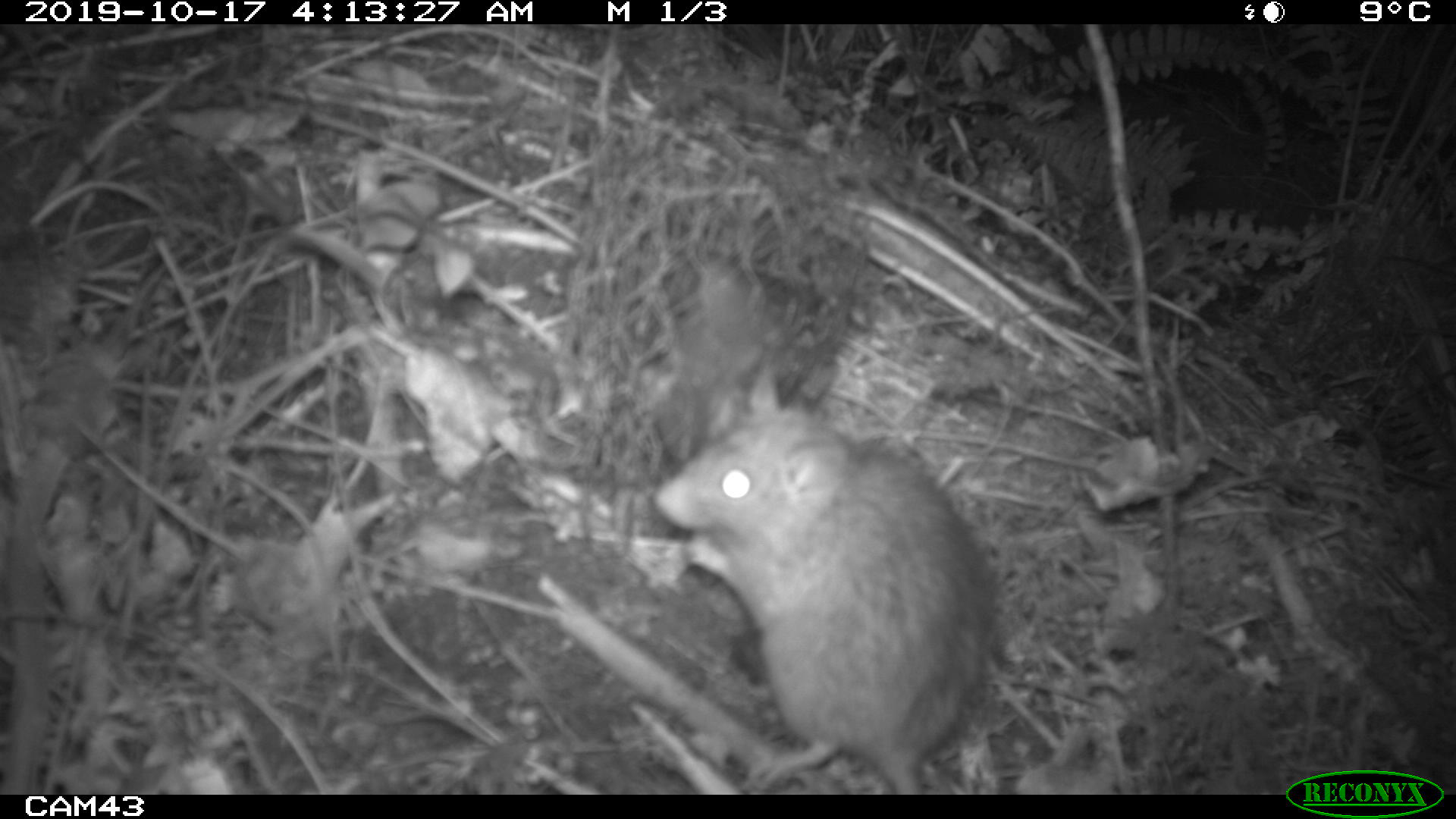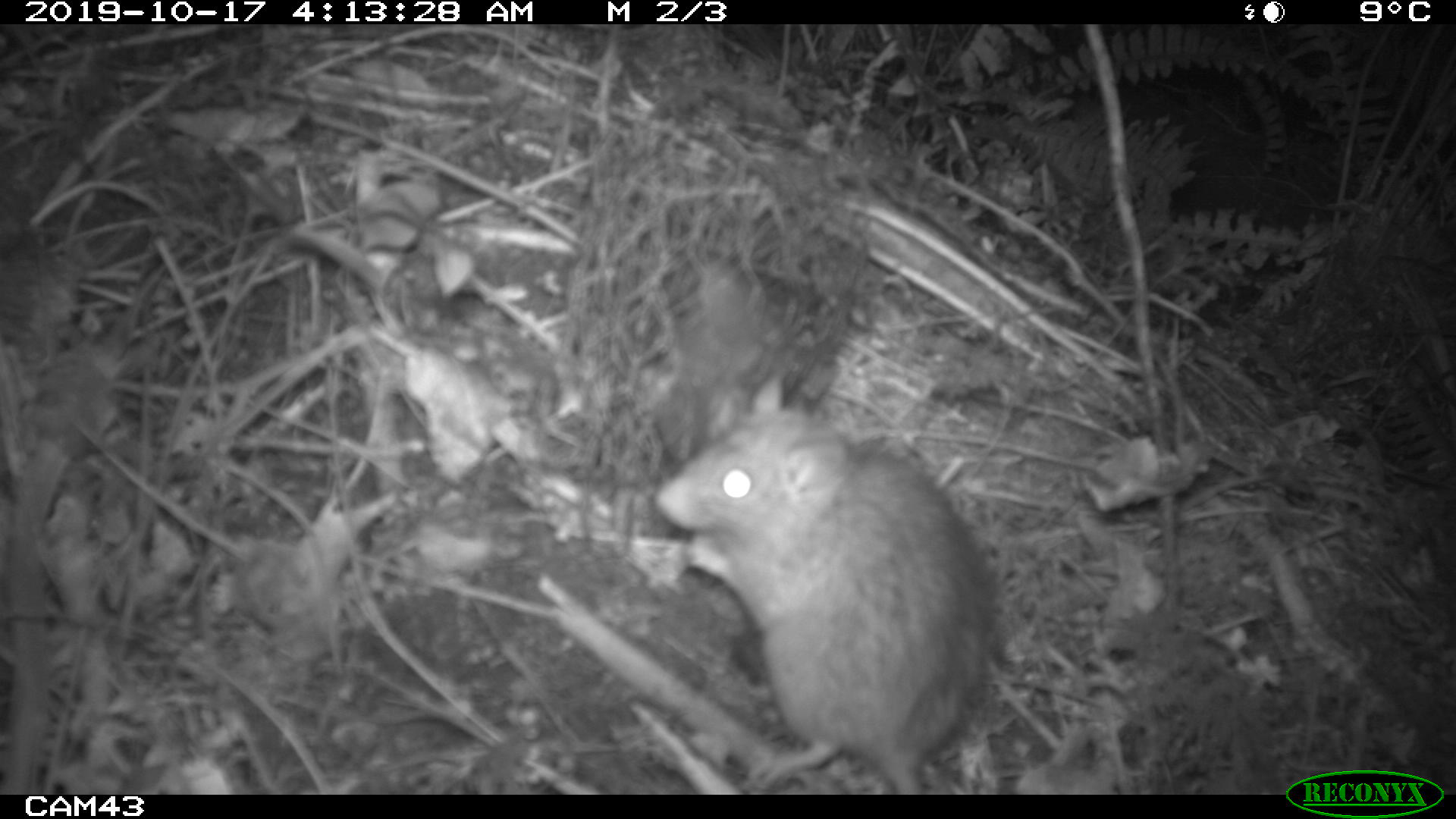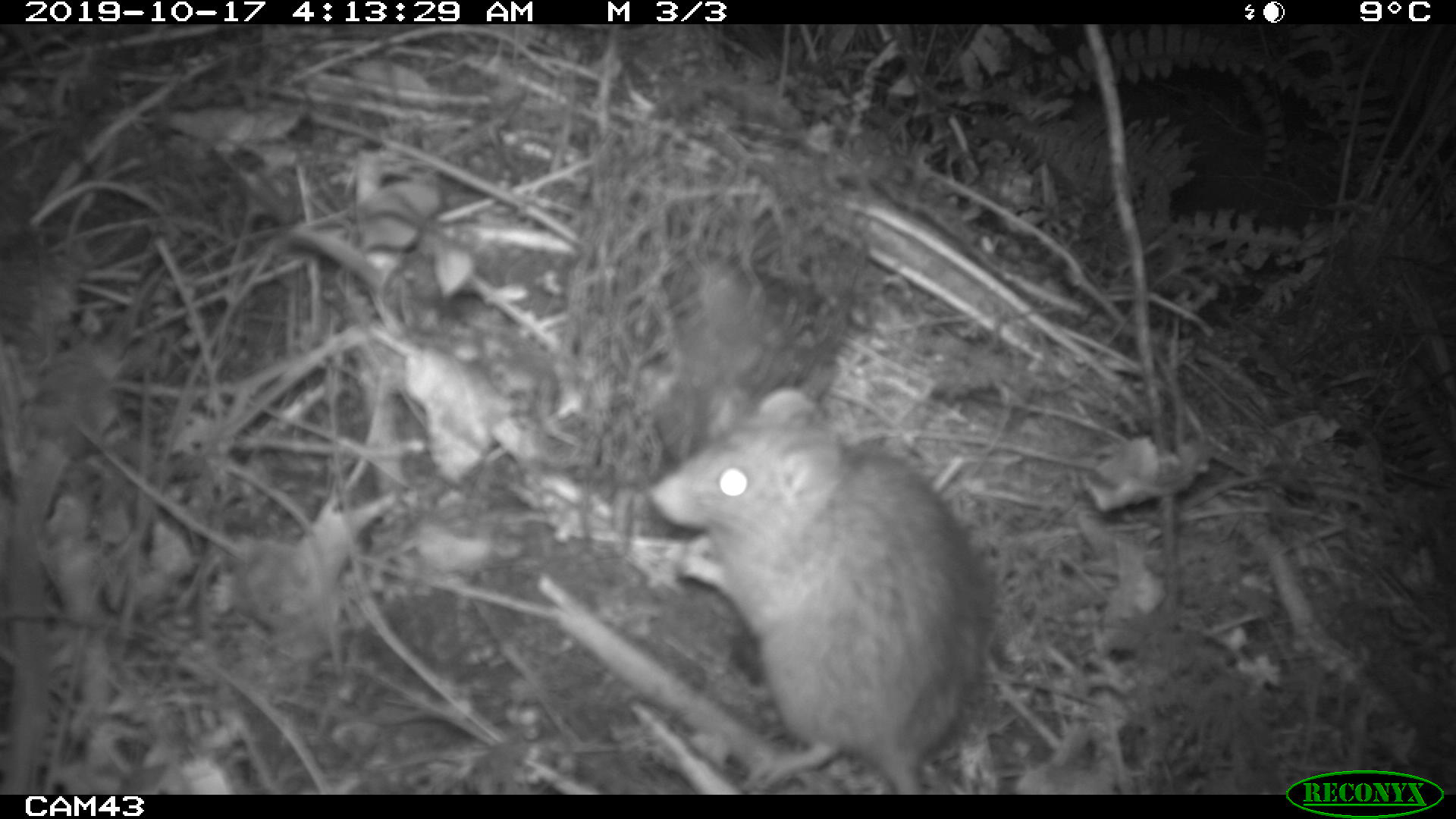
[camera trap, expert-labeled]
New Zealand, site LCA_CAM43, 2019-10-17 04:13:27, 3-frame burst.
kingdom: Animalia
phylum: Chordata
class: Mammalia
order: Rodentia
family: Muridae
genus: Rattus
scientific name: Rattus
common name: rat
Rat (Rattus).